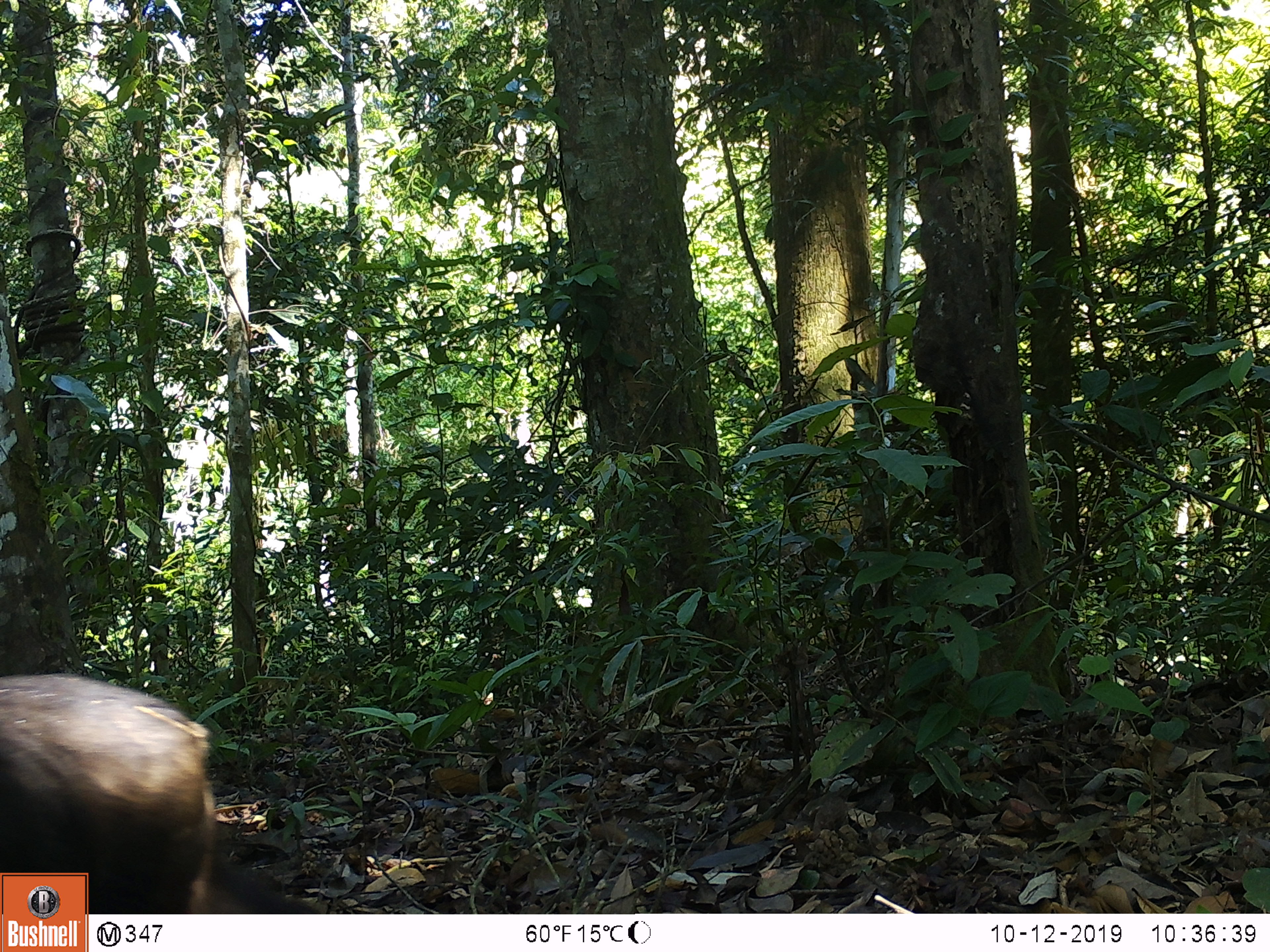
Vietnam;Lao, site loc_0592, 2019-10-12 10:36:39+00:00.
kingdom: Animalia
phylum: Chordata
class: Mammalia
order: Primates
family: Cercopithecidae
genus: Macaca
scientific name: Macaca arctoides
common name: stump-tailed macaque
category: stump tailed macaque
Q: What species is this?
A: Stump tailed macaque (stump-tailed macaque) (Macaca arctoides).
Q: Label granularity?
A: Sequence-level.